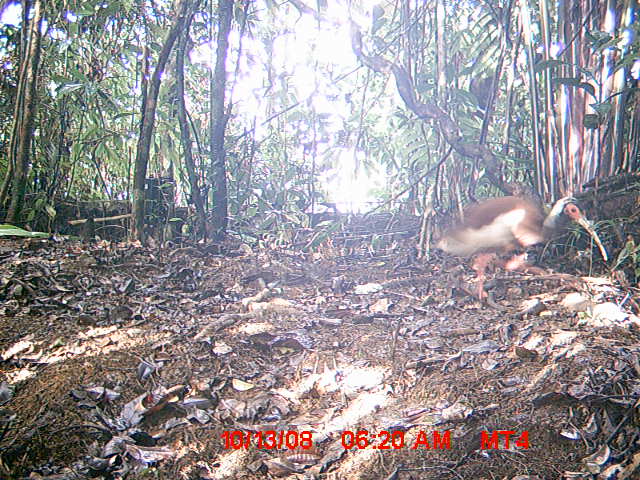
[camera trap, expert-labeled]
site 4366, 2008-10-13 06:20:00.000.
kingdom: Animalia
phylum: Chordata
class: Aves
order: Pelecaniformes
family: Threskiornithidae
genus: Lophotibis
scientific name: Lophotibis cristata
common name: madagascan ibis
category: lophotibis cristataa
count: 1